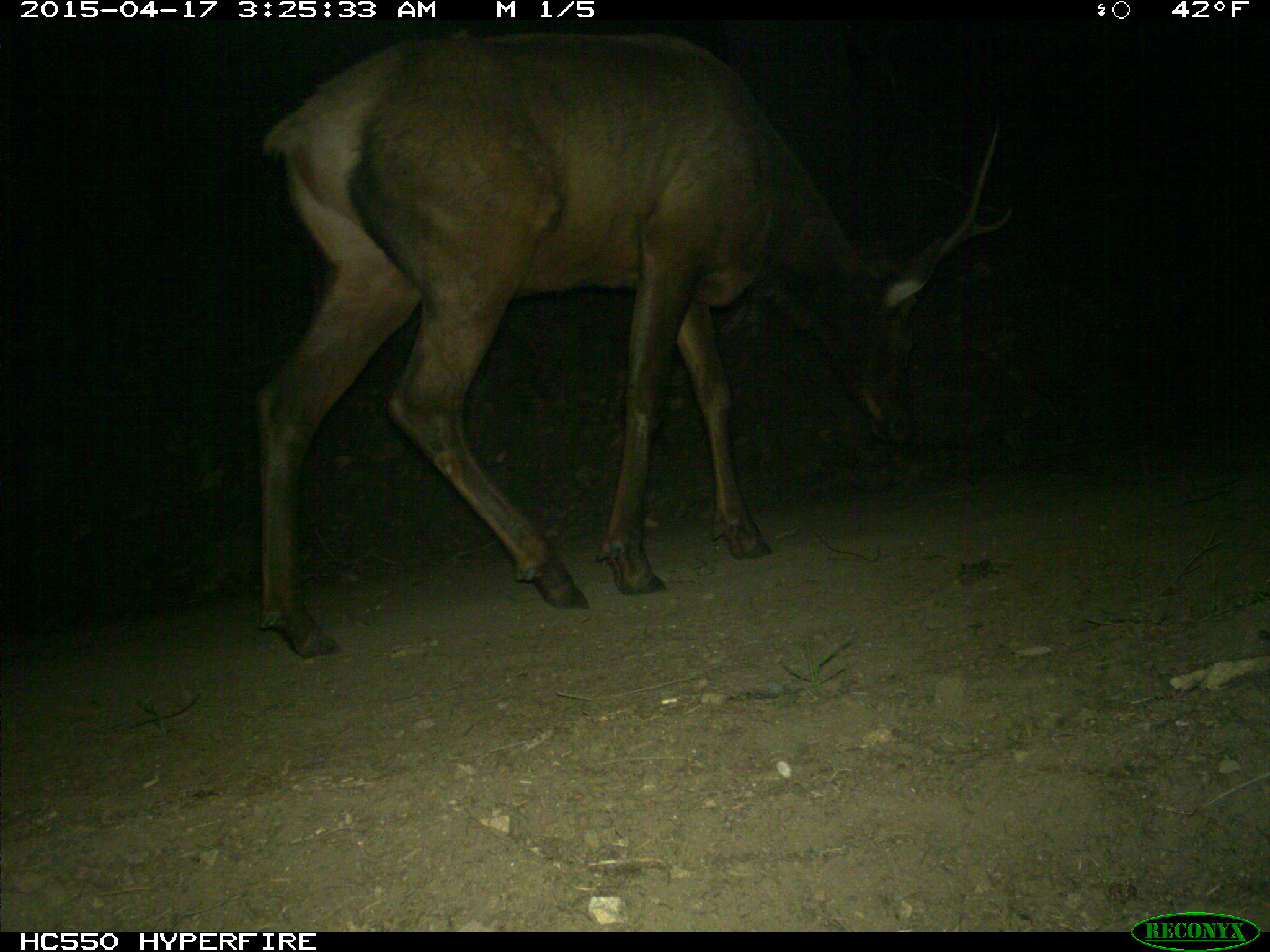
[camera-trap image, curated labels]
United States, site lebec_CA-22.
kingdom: Animalia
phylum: Chordata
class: Mammalia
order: Artiodactyla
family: Cervidae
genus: Cervus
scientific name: Cervus canadensis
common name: elk